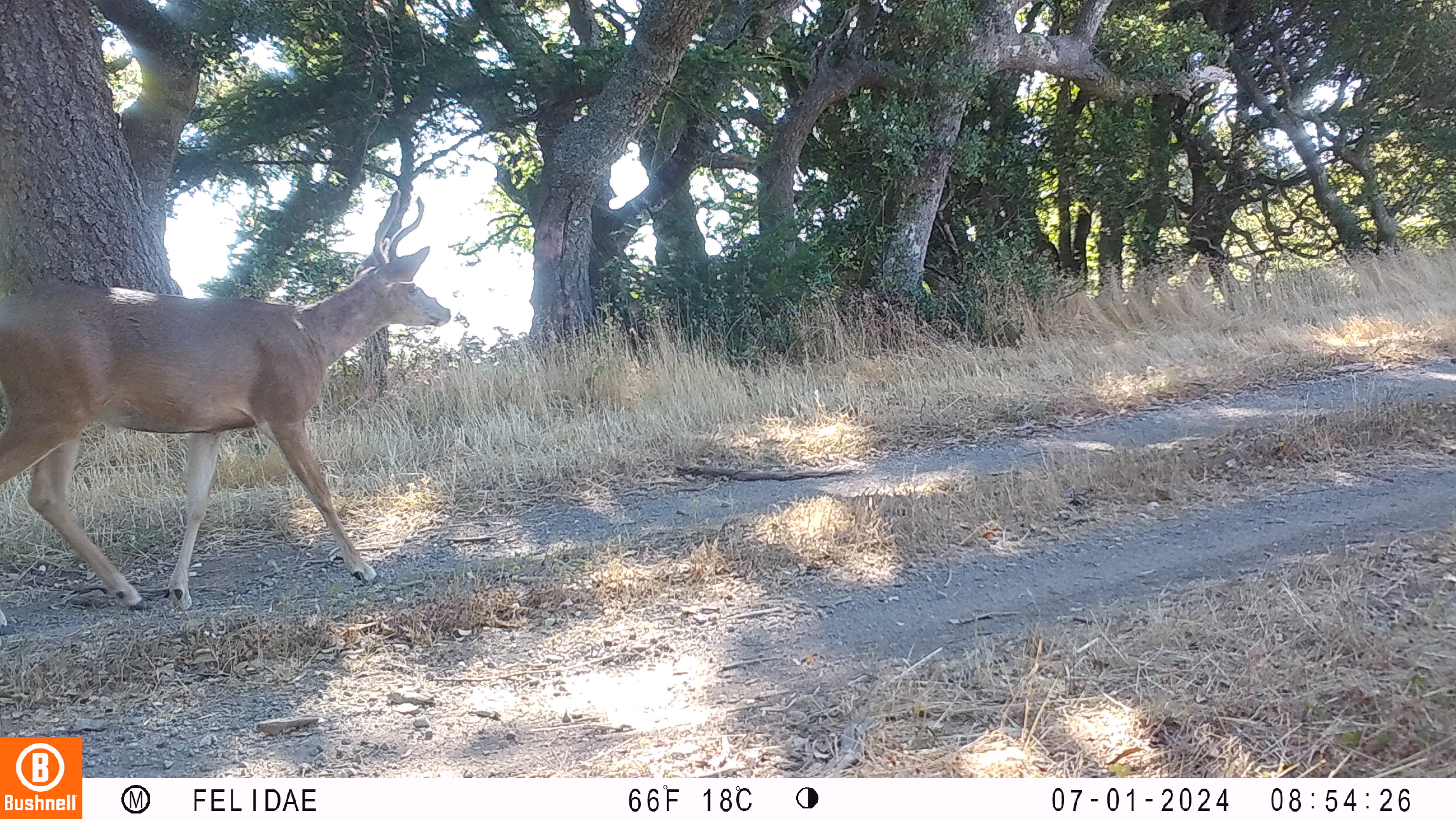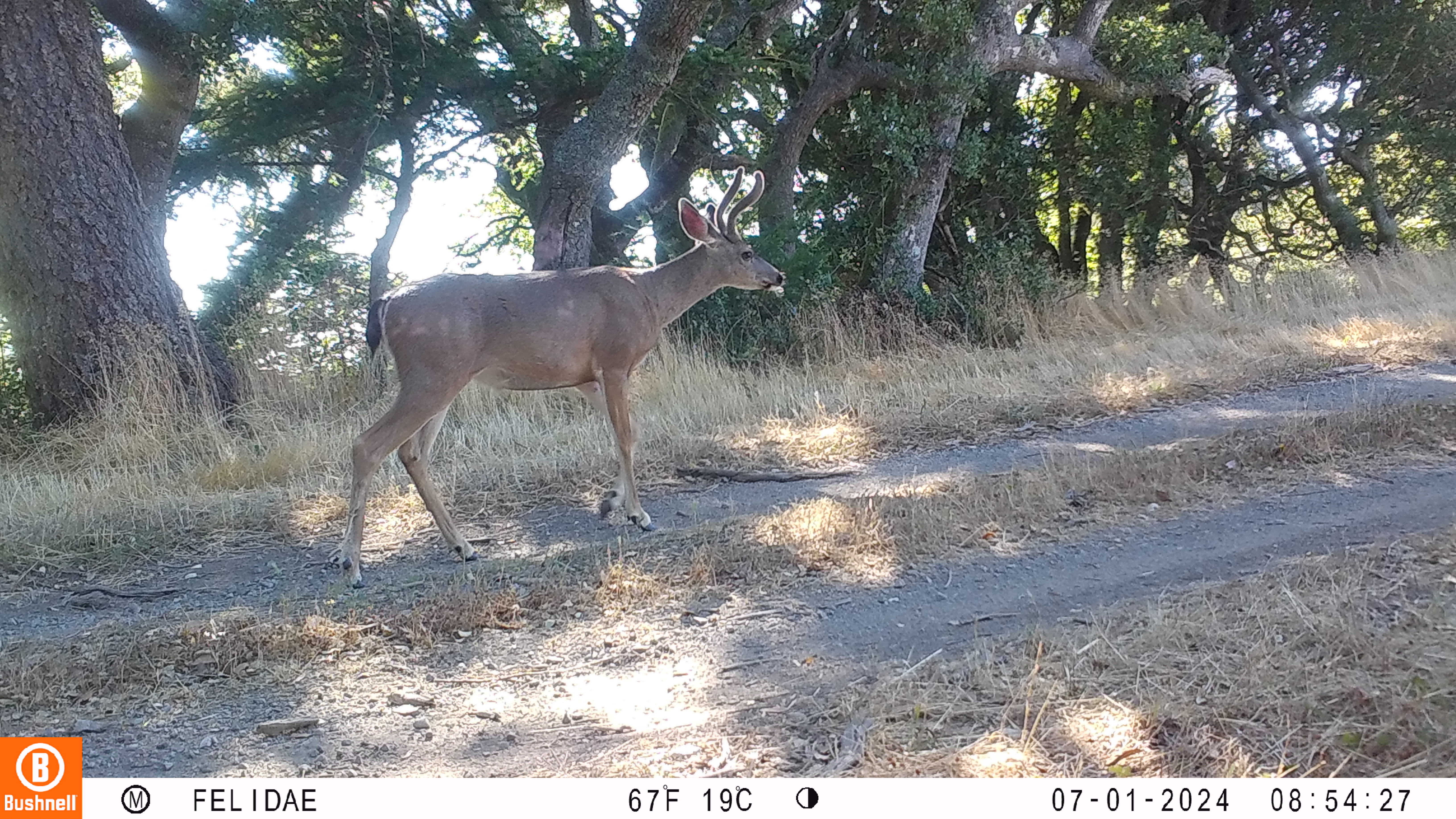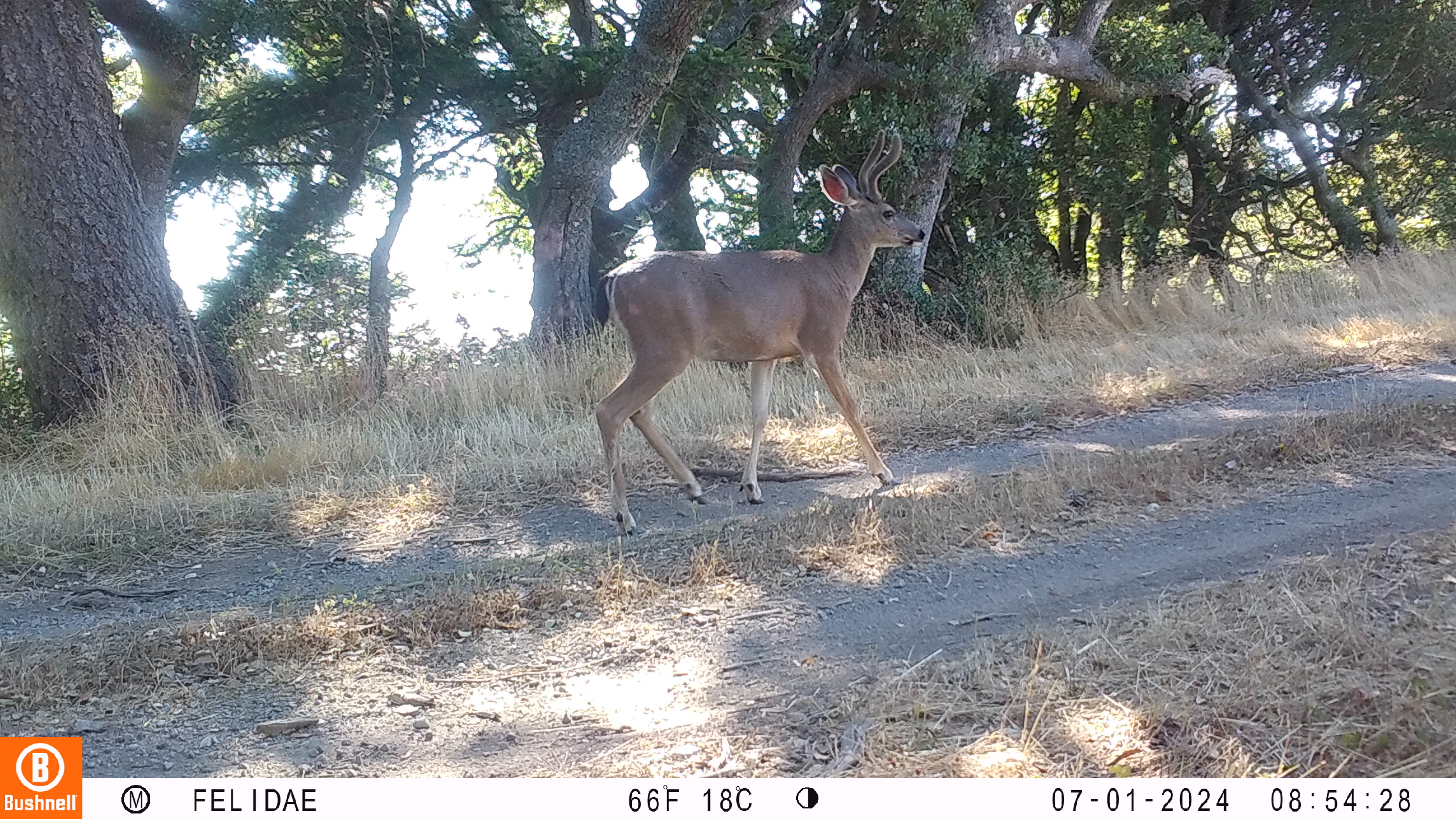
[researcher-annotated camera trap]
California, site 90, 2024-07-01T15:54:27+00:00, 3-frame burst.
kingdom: Animalia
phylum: Chordata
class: Mammalia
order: Artiodactyla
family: Cervidae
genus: Odocoileus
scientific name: Odocoileus hemionus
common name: mule deer